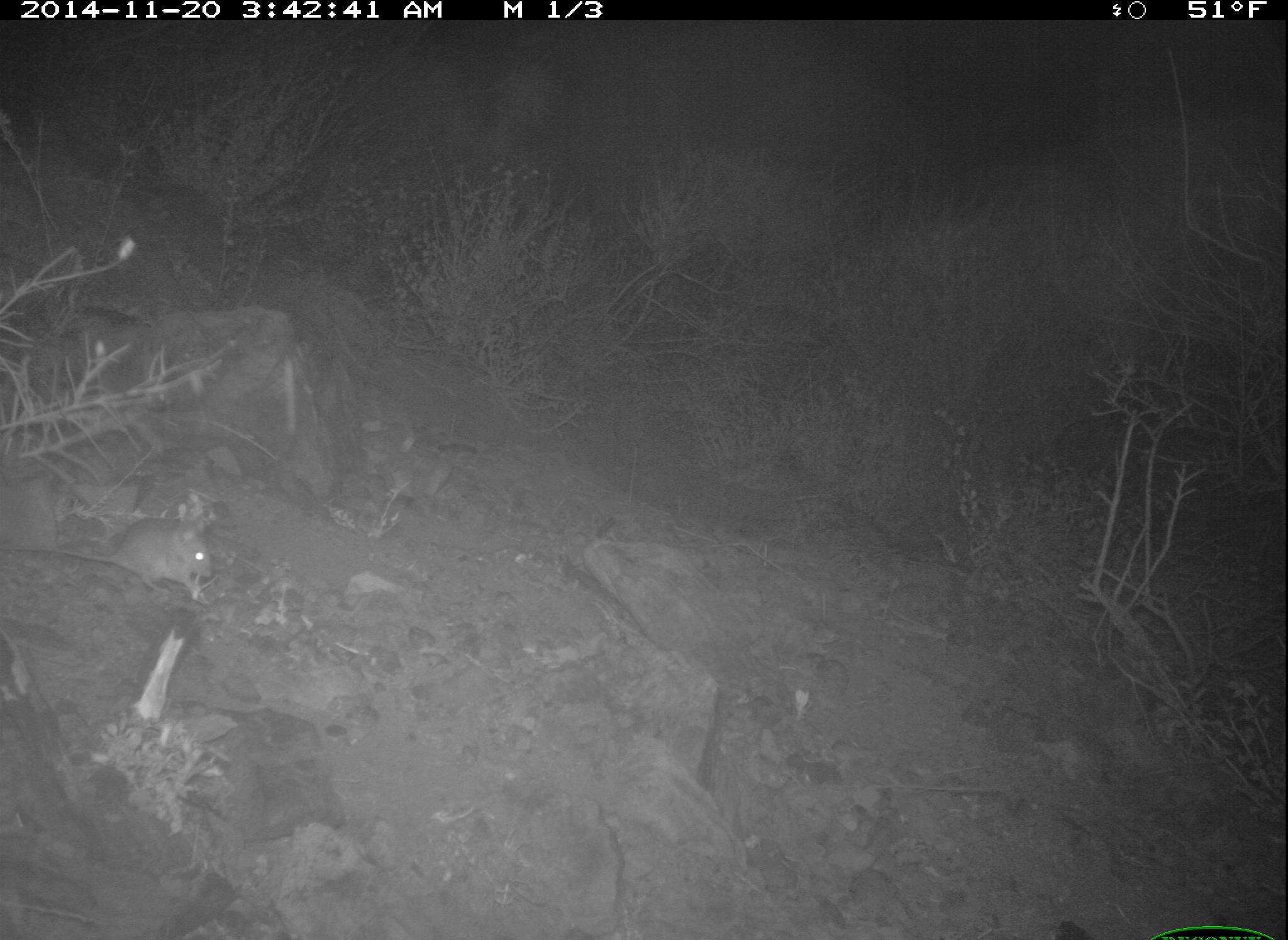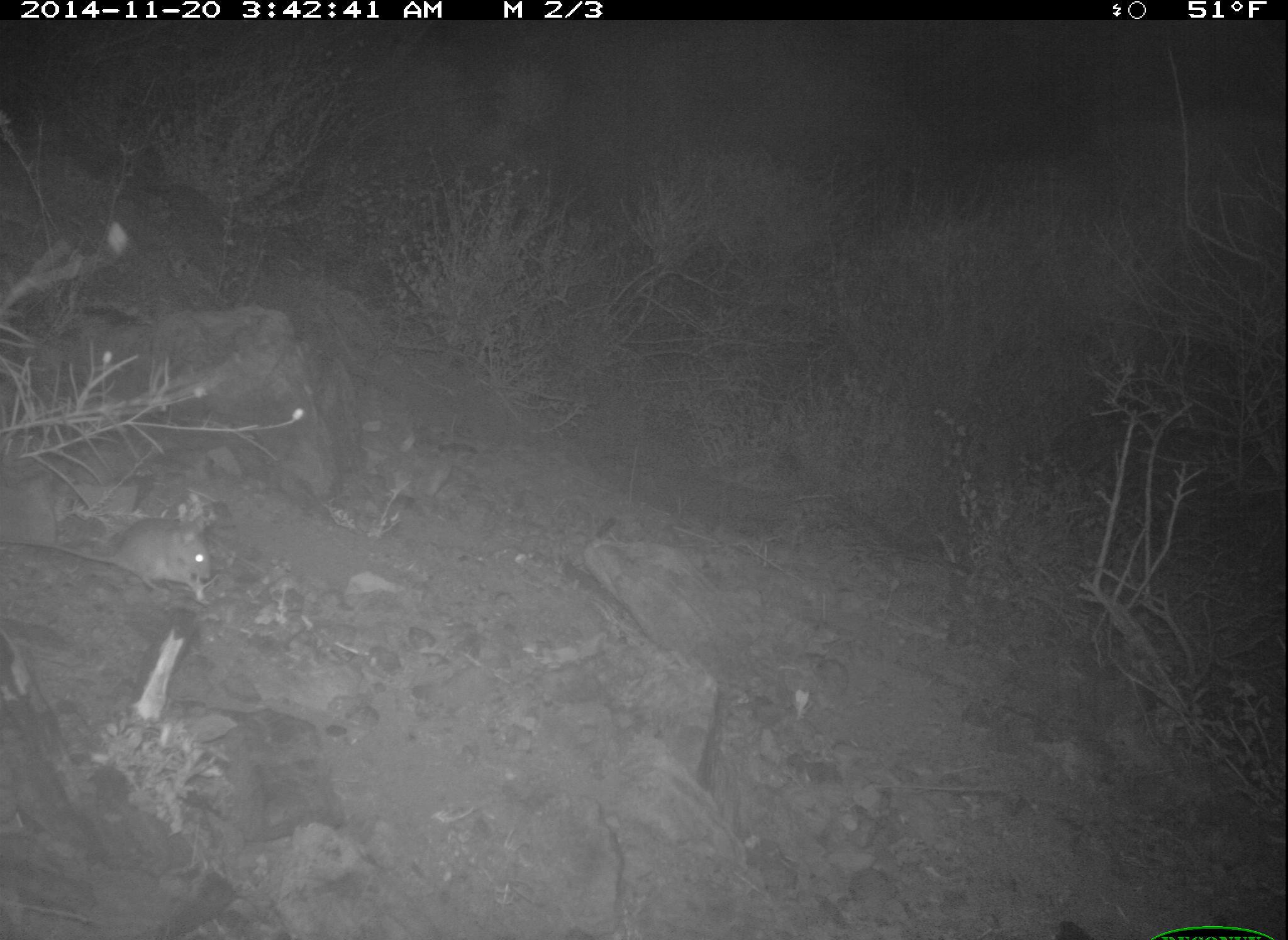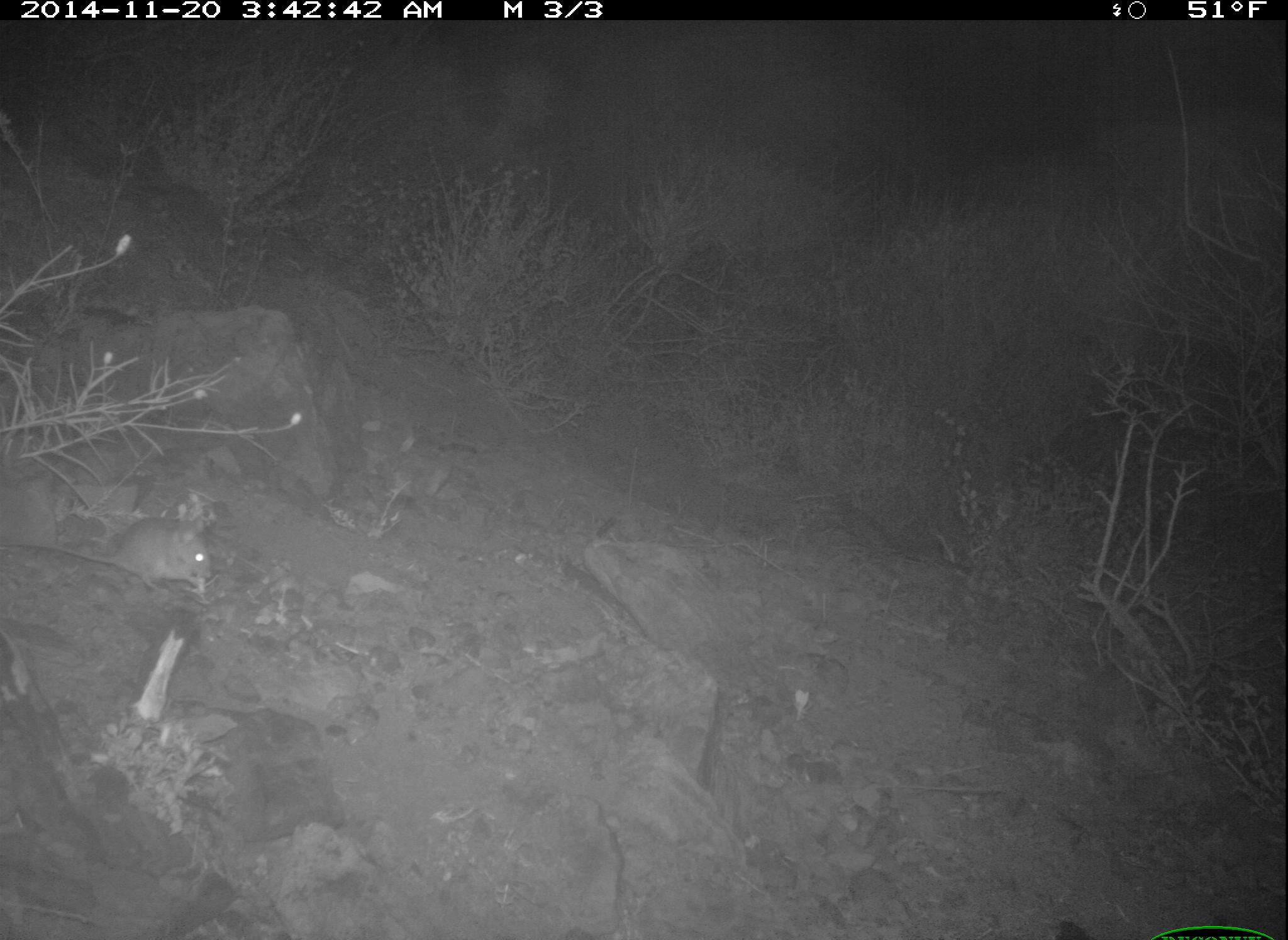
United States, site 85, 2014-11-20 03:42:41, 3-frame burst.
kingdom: Animalia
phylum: Chordata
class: Mammalia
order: Rodentia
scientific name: Rodentia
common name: rodent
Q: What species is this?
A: Rodent (Rodentia).